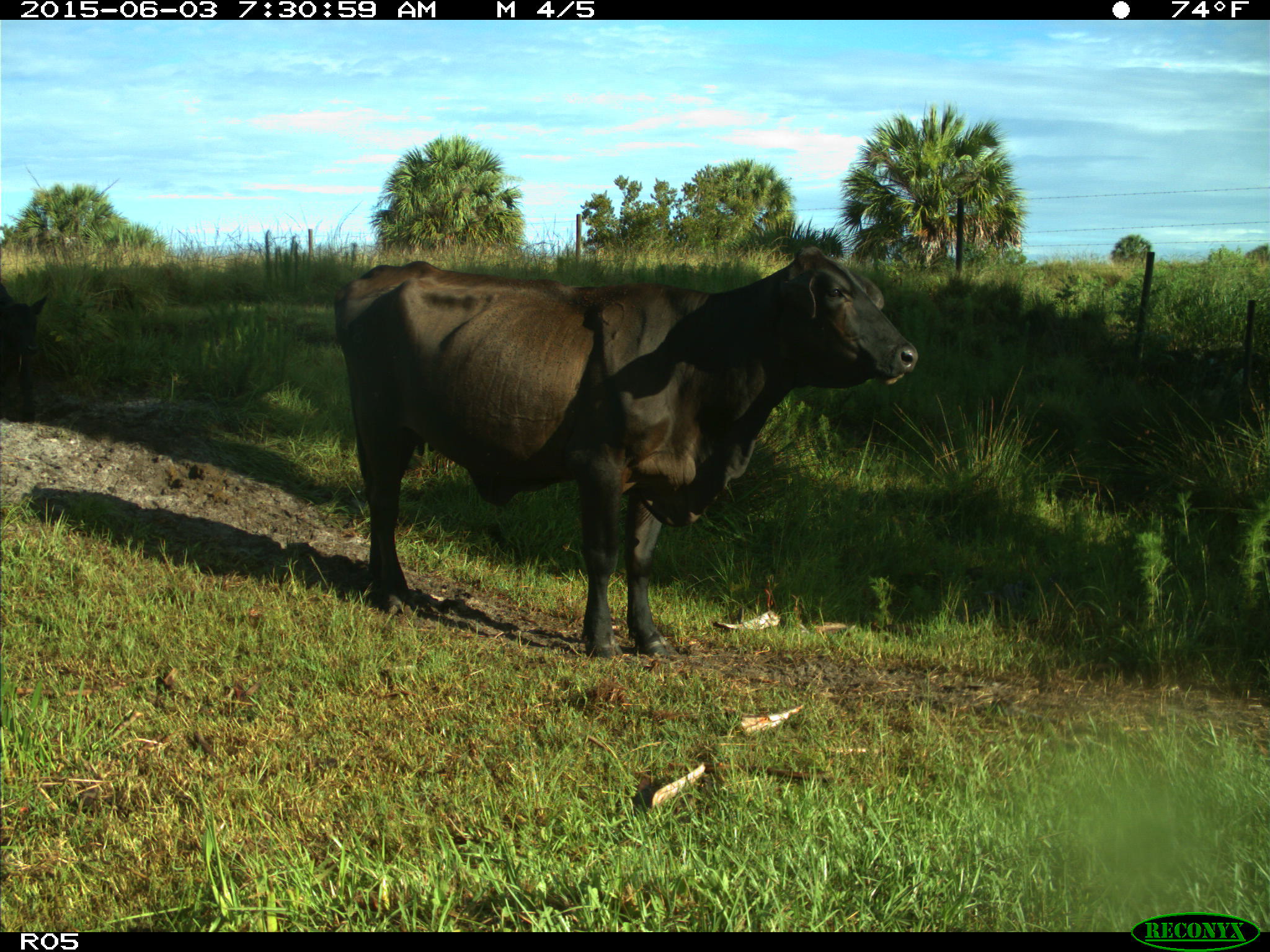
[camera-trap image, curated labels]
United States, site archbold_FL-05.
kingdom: Animalia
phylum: Chordata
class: Mammalia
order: Artiodactyla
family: Bovidae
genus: Bos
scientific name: Bos taurus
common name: domestic cow